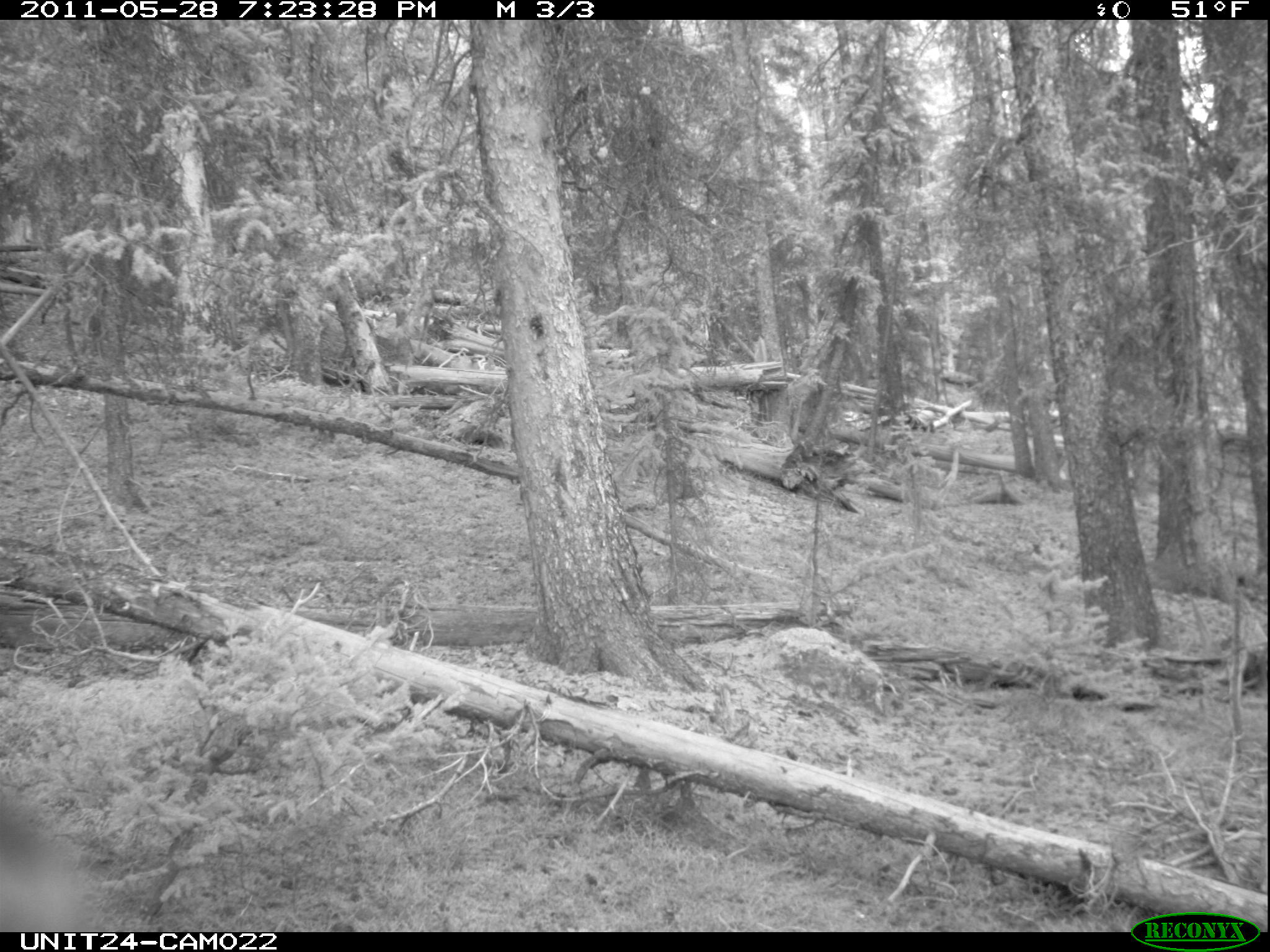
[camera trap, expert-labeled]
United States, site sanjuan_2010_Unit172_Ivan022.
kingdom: Animalia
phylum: Chordata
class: Aves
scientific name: Aves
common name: birds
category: unidentified bird